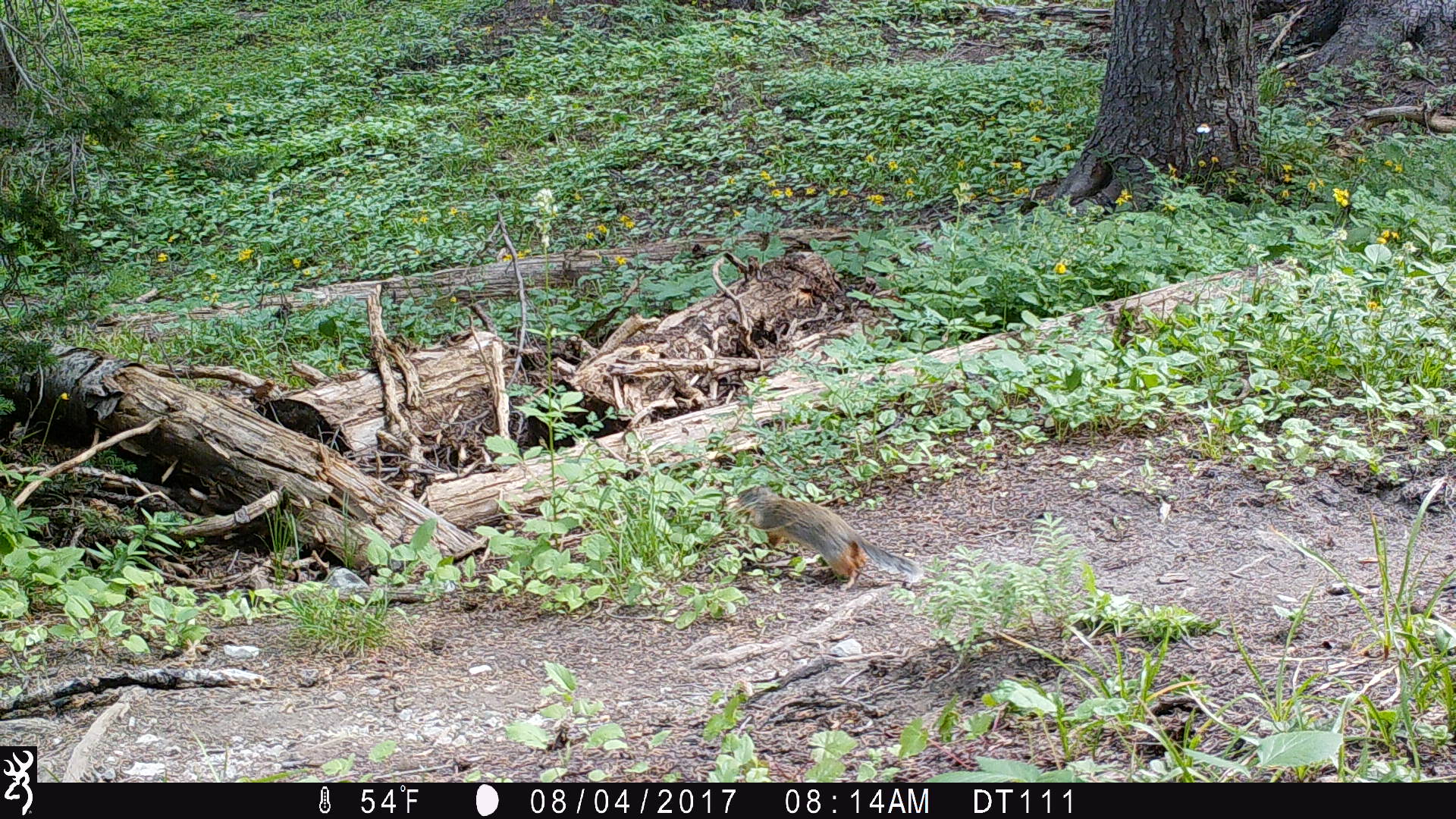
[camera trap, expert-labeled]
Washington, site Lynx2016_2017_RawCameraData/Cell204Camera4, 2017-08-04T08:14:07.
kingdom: Animalia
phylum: Chordata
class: Mammalia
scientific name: Mammalia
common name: small mammal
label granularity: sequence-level